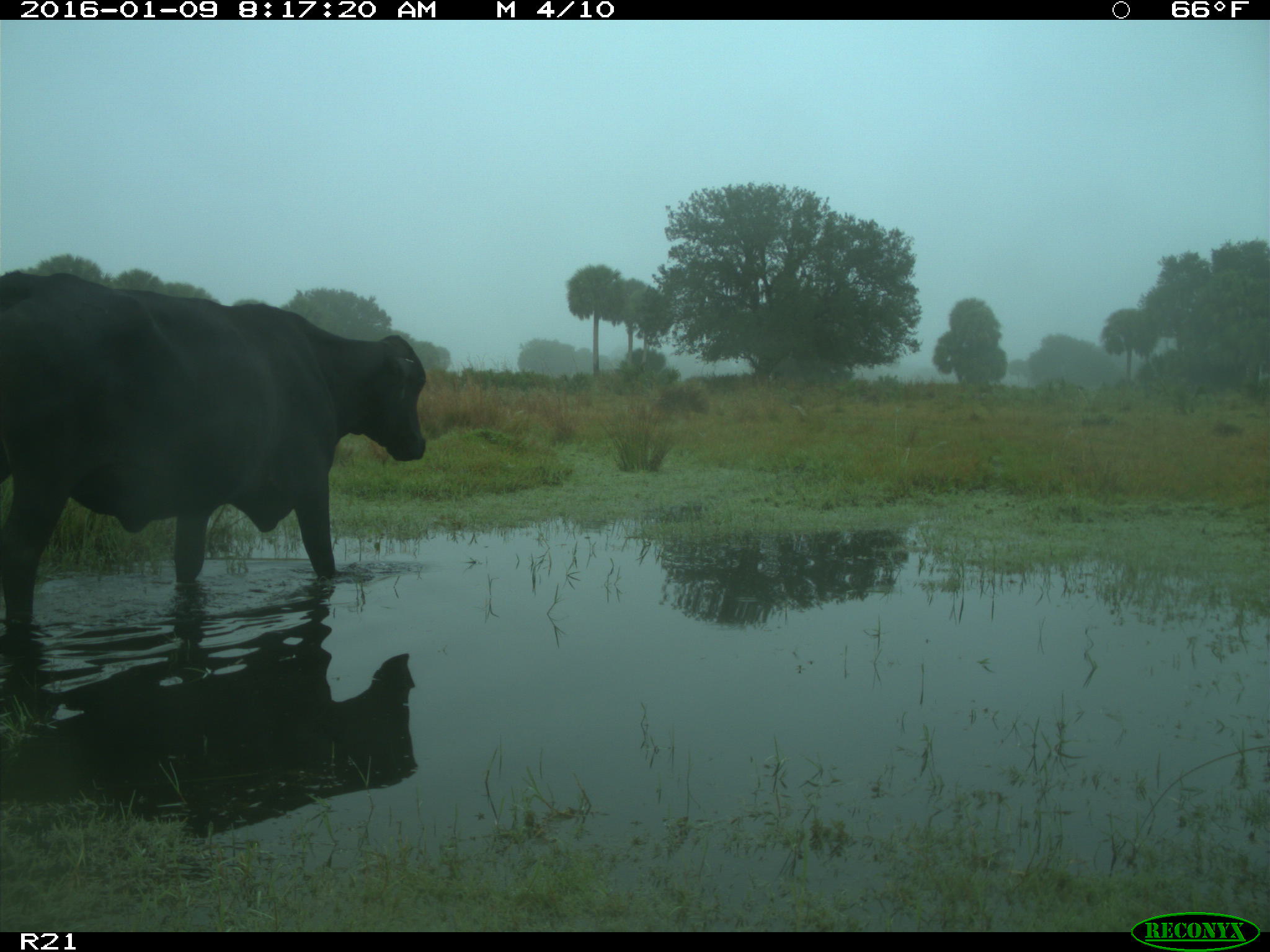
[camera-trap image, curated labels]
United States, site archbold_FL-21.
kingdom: Animalia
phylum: Chordata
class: Mammalia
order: Artiodactyla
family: Bovidae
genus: Bos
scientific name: Bos taurus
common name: domestic cow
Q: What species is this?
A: Bos taurus (domestic cow).